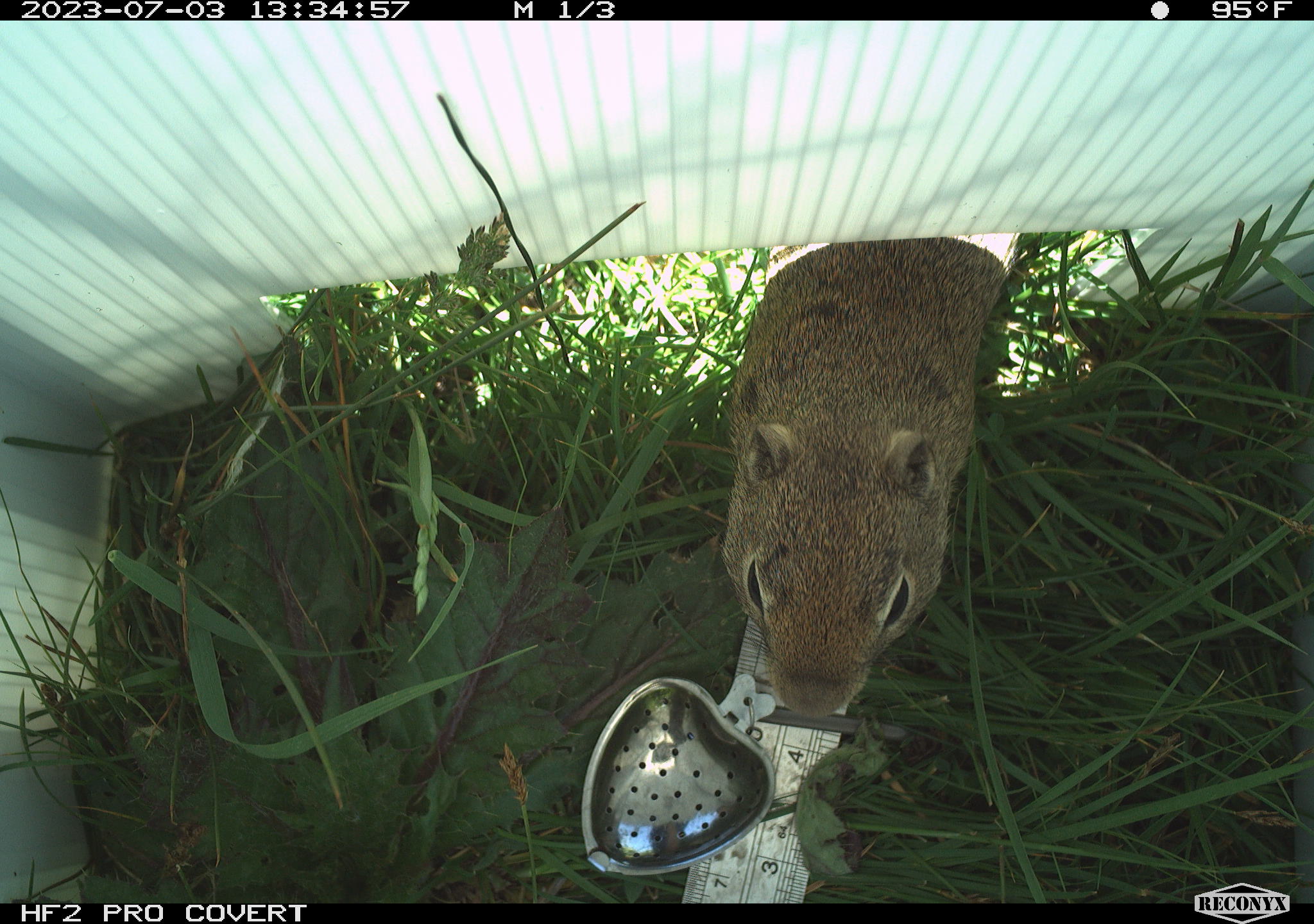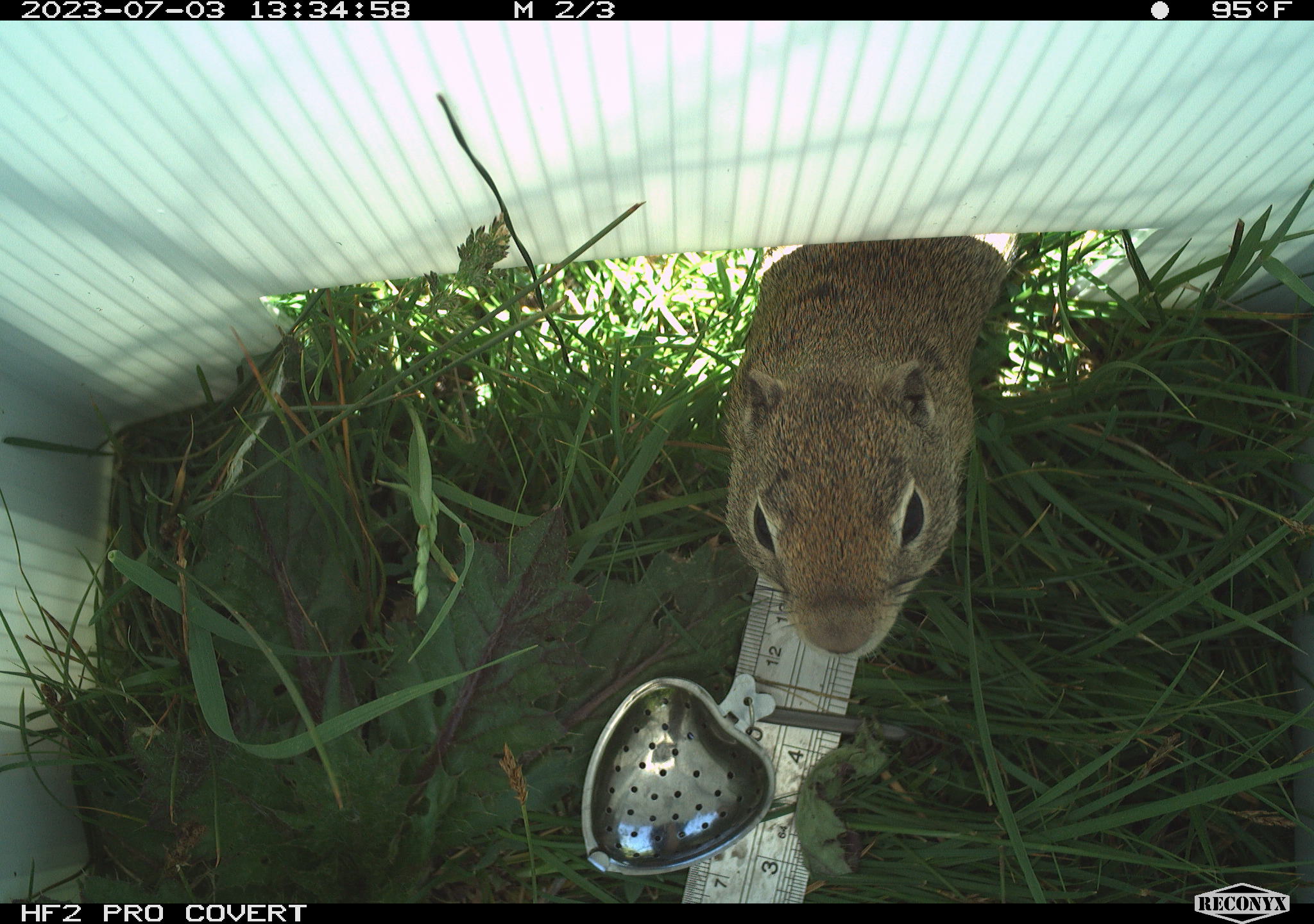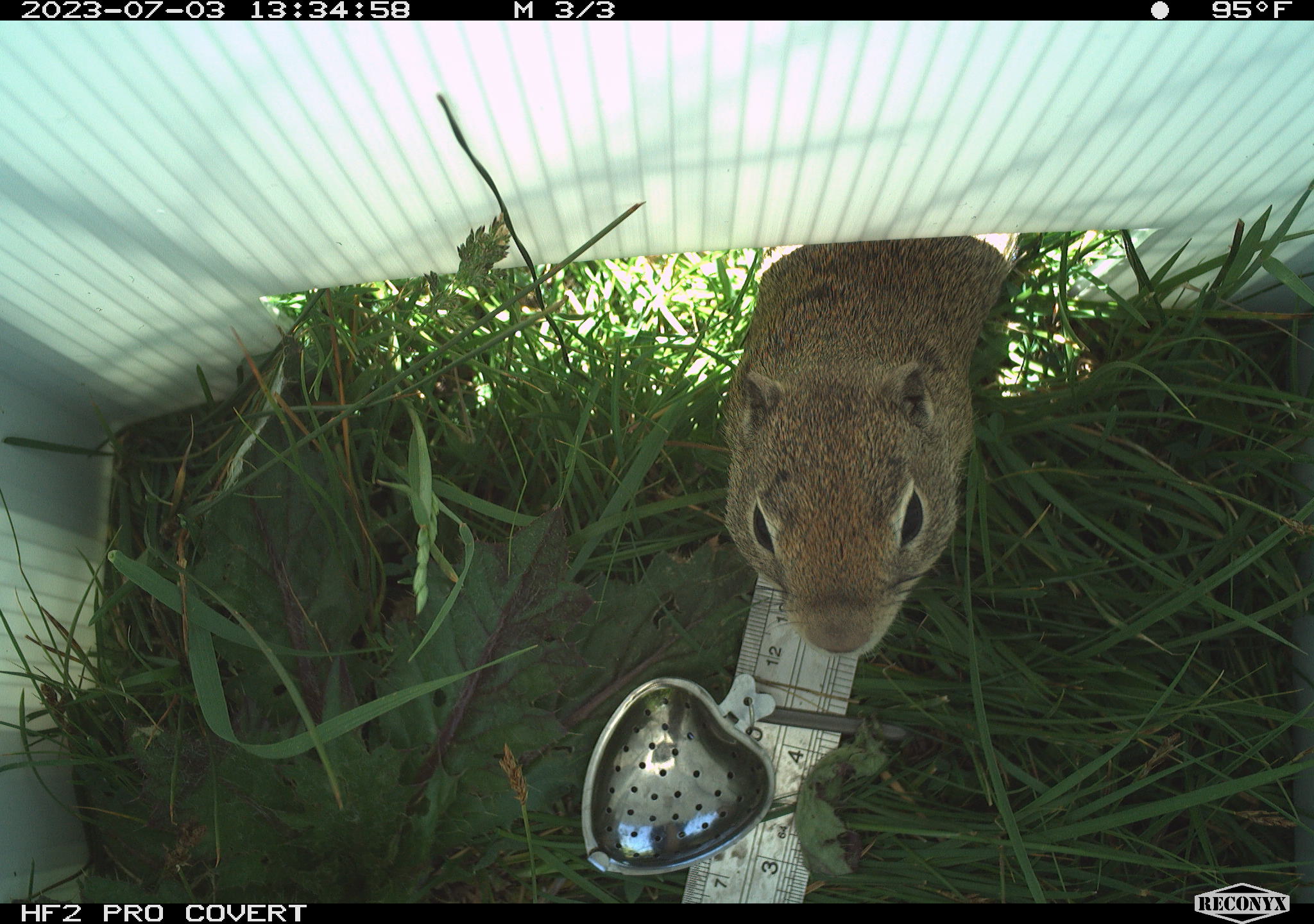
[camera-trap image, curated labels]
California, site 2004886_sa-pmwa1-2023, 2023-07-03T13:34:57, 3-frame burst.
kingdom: Animalia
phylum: Chordata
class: Mammalia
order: Rodentia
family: Sciuridae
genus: Urocitellus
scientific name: Urocitellus beldingi beldingi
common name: belding's ground squirrel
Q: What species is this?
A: Belding's ground squirrel (Urocitellus beldingi beldingi).